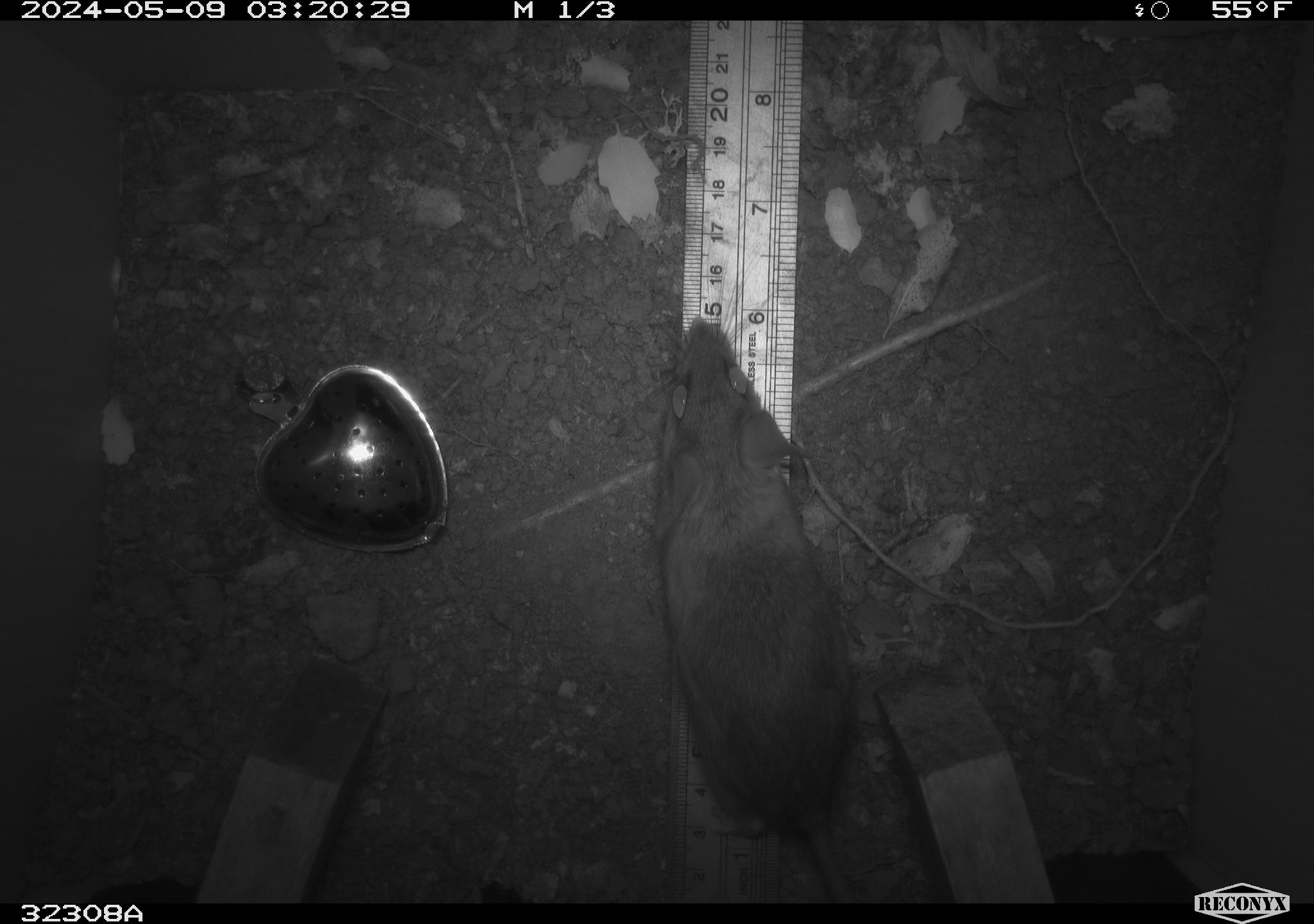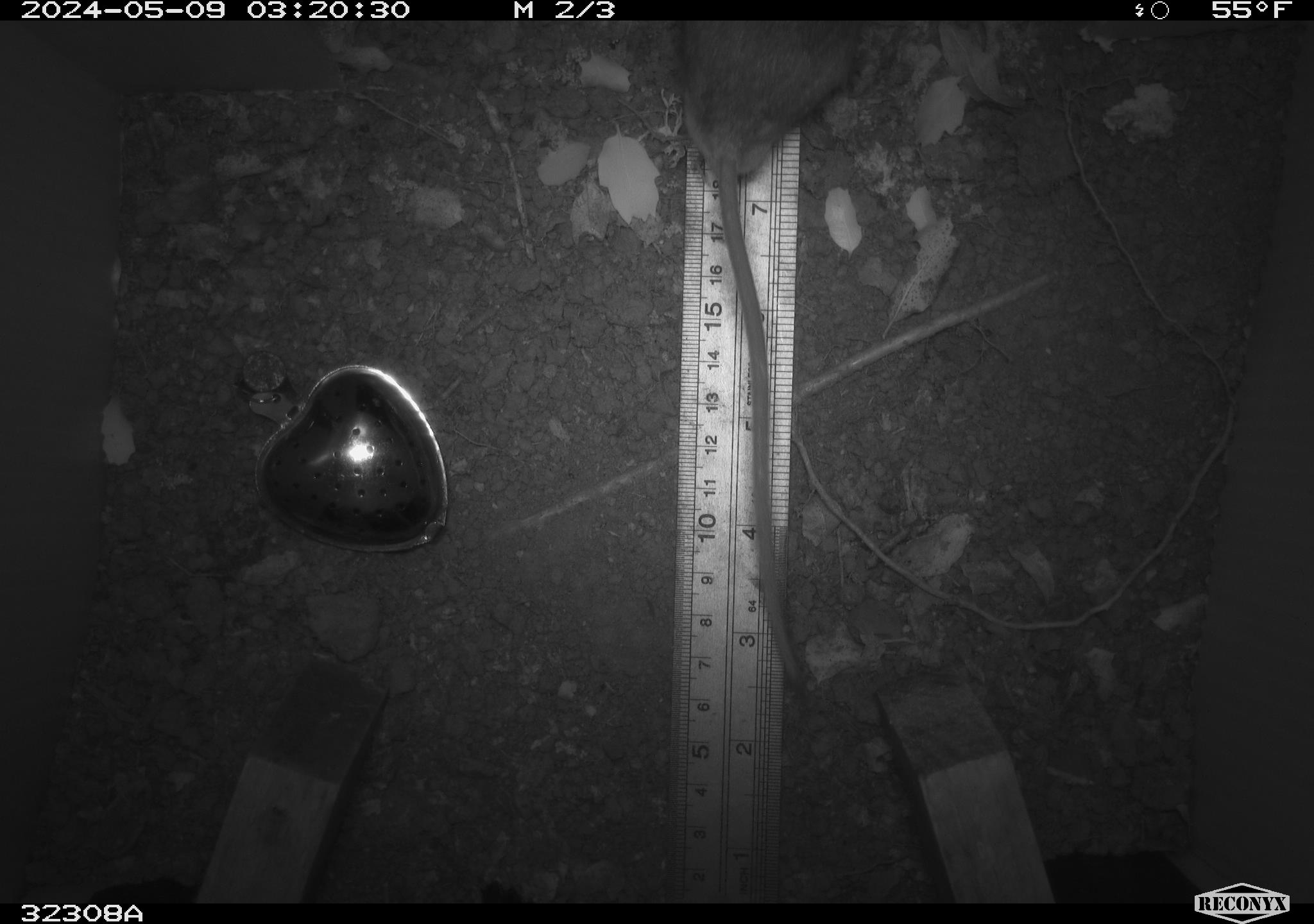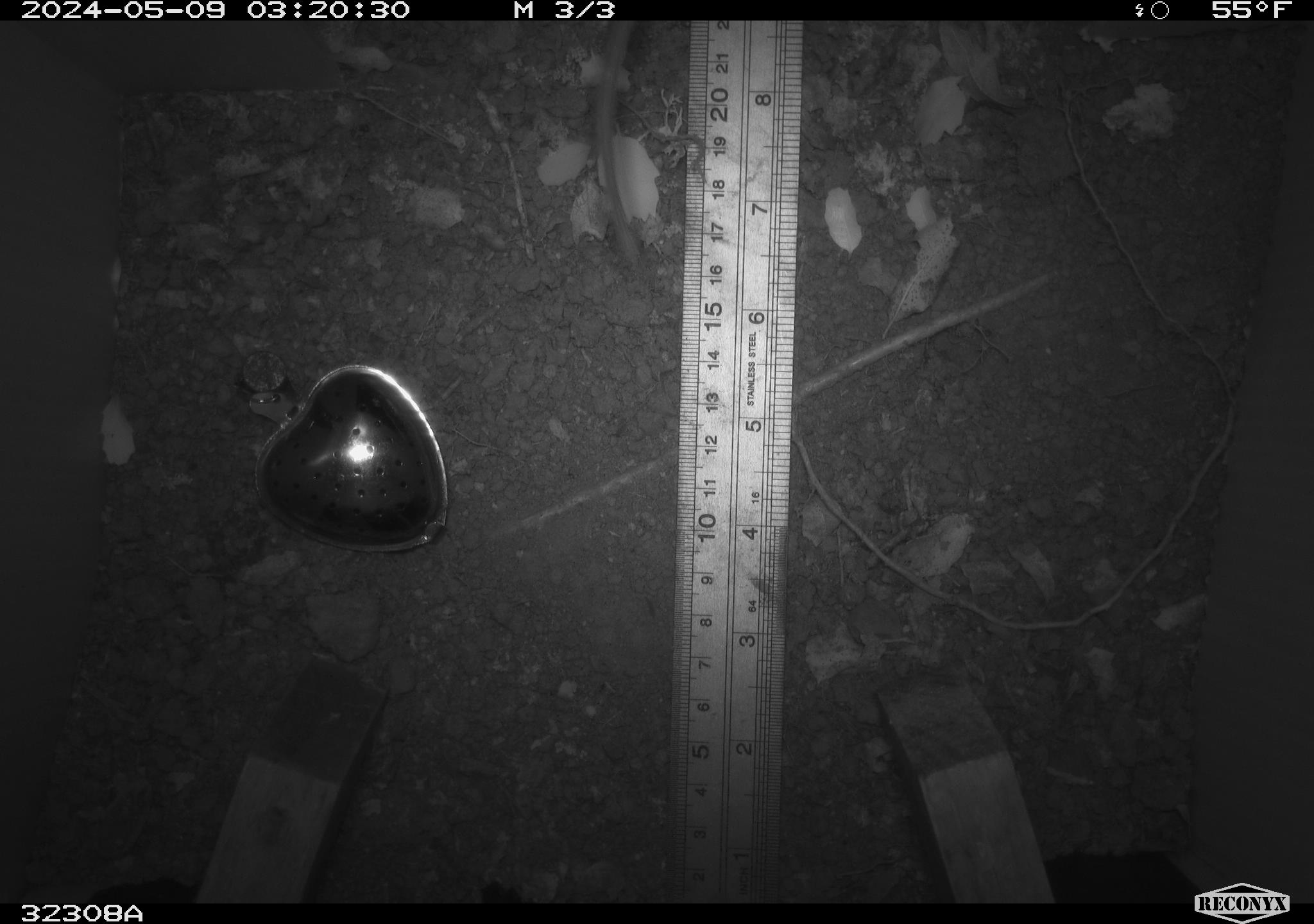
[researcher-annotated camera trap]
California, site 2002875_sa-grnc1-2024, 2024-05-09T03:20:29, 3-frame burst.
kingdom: Animalia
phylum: Chordata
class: Mammalia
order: Rodentia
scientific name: Rodentia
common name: rodent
Rodent (Rodentia).